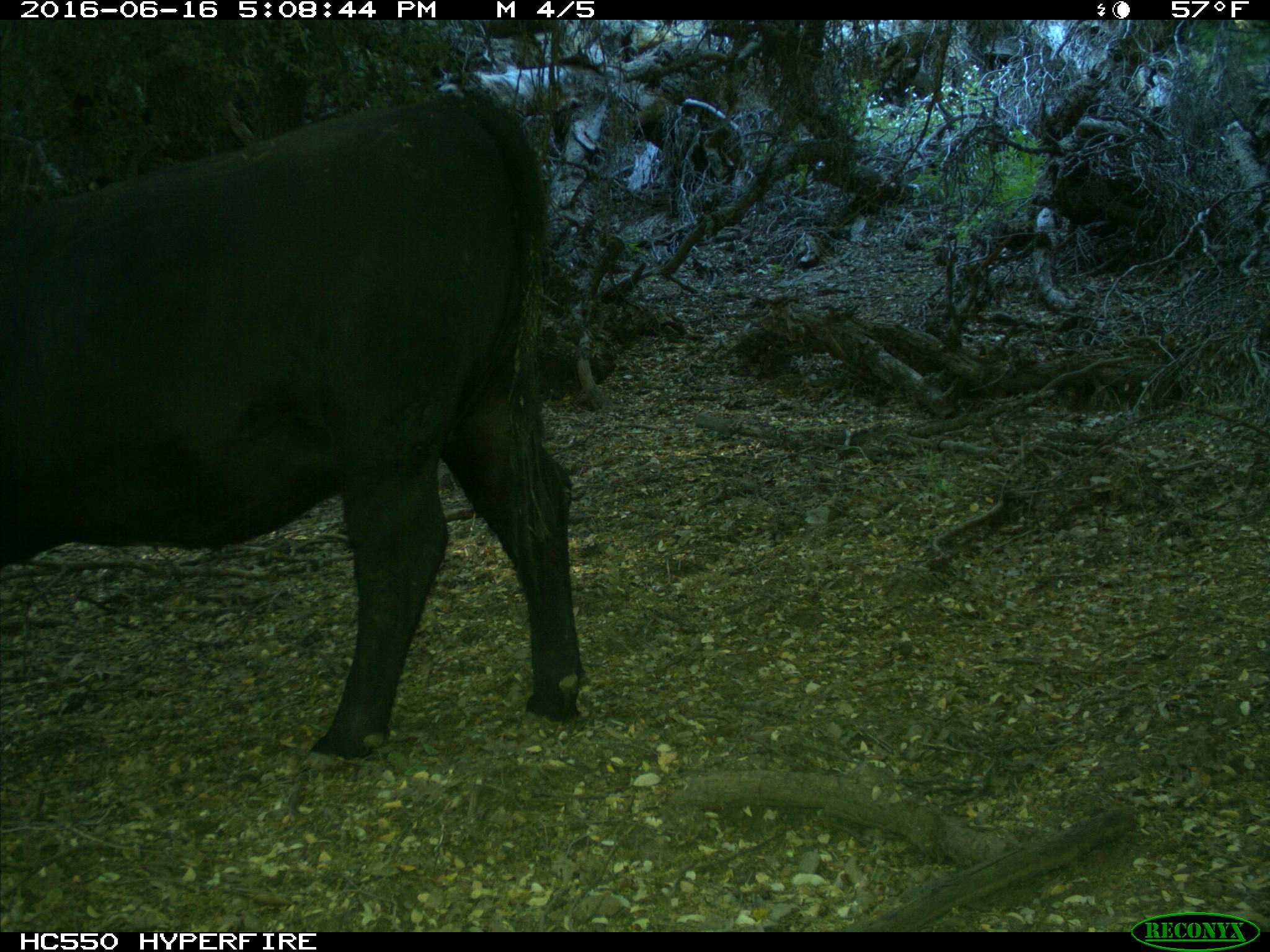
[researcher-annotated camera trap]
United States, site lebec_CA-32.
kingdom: Animalia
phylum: Chordata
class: Mammalia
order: Artiodactyla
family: Bovidae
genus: Bos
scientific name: Bos taurus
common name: domestic cow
Bos taurus (domestic cow).